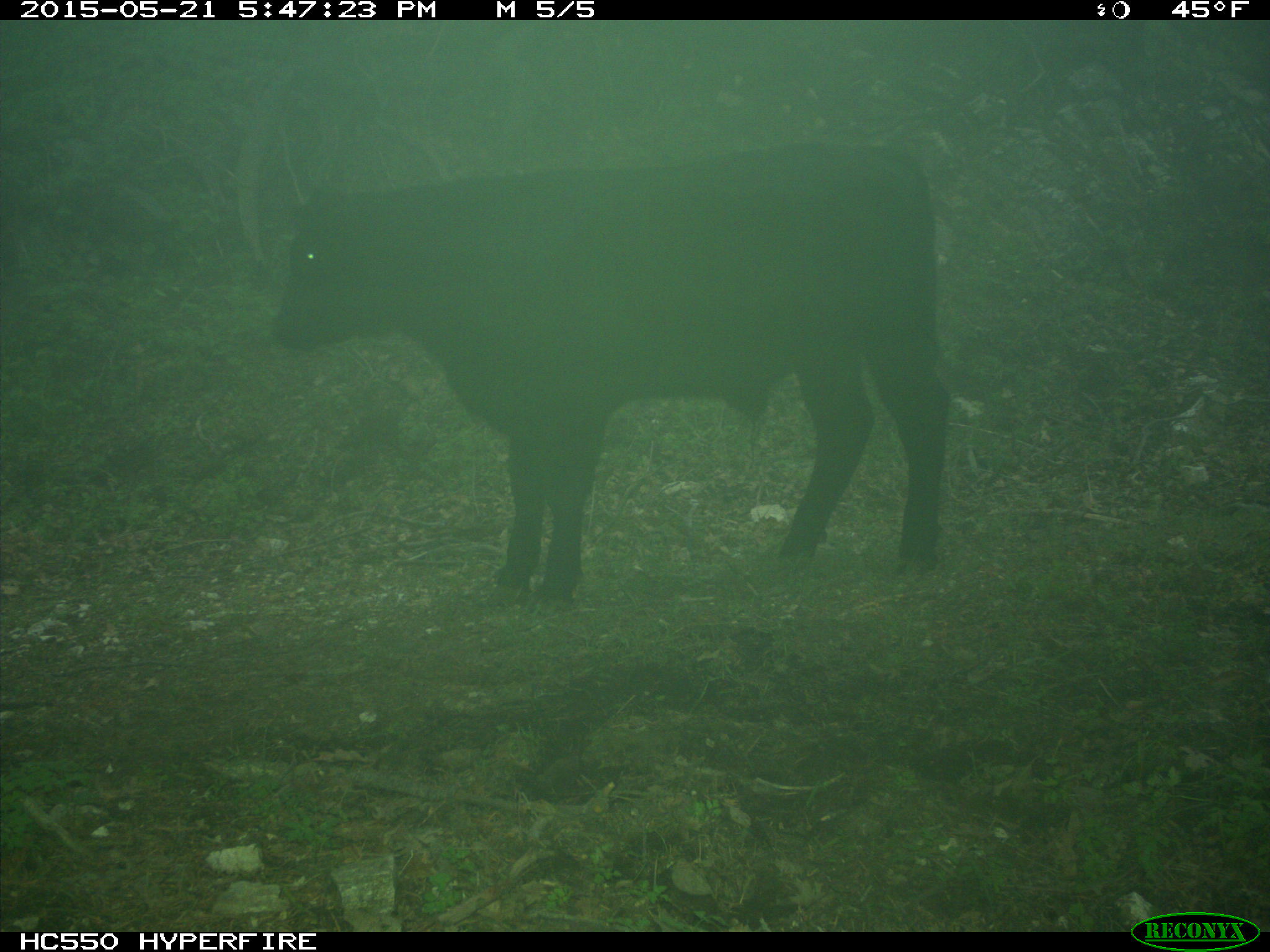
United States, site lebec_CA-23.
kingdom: Animalia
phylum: Chordata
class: Mammalia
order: Artiodactyla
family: Bovidae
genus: Bos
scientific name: Bos taurus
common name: domestic cow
Bos taurus (domestic cow).